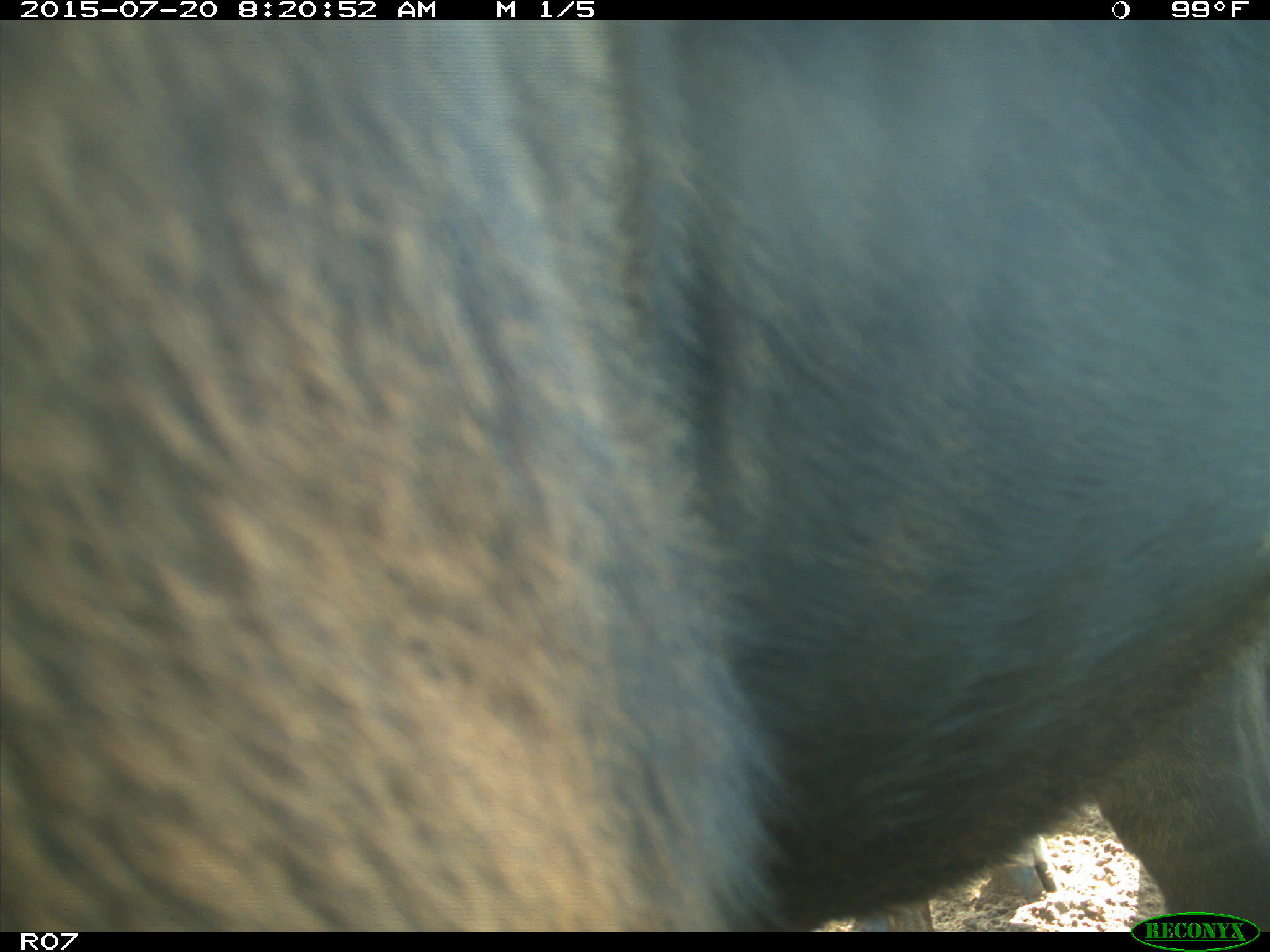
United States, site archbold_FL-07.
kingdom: Animalia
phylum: Chordata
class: Mammalia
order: Artiodactyla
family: Bovidae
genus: Bos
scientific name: Bos taurus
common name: domestic cow